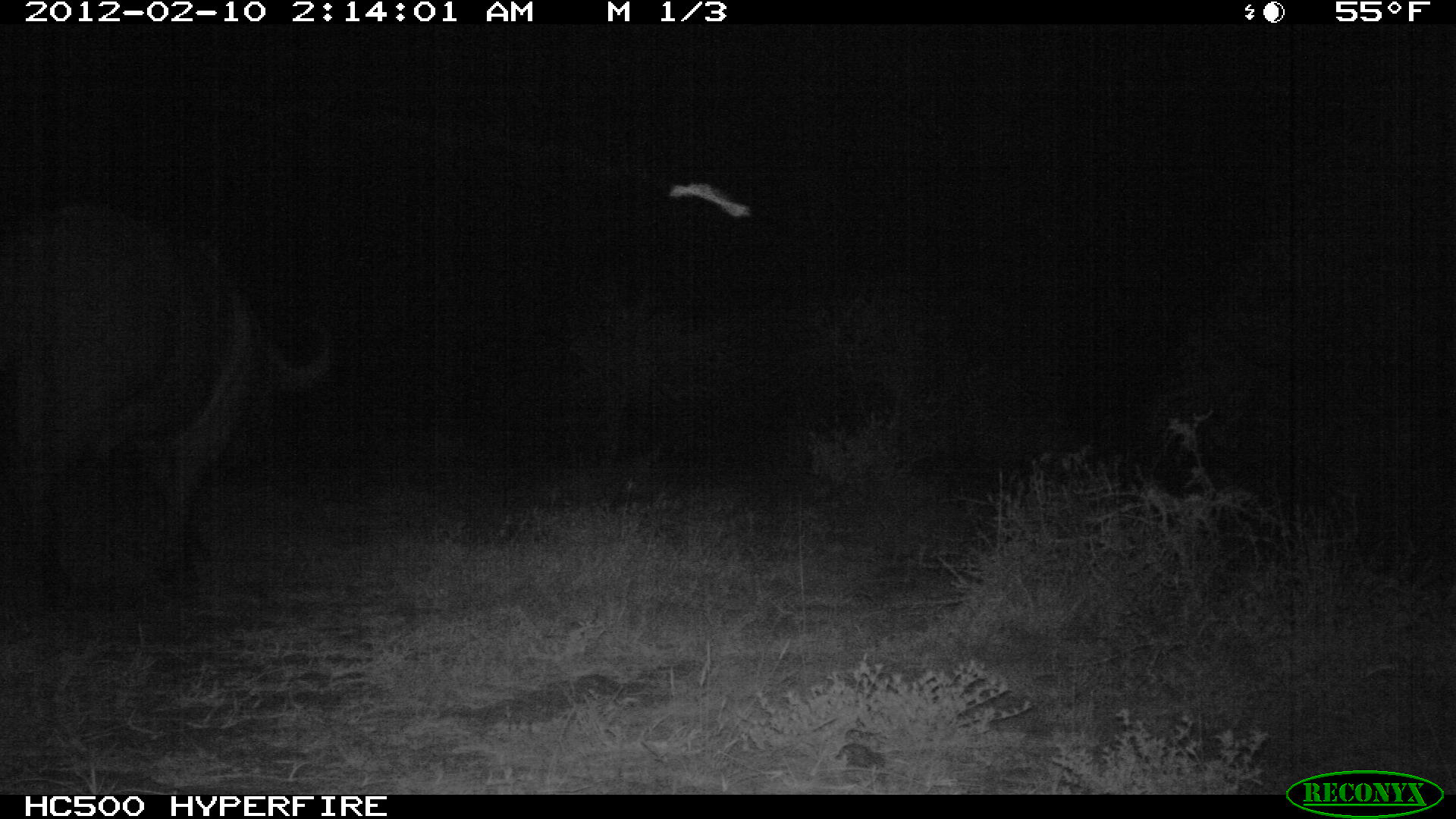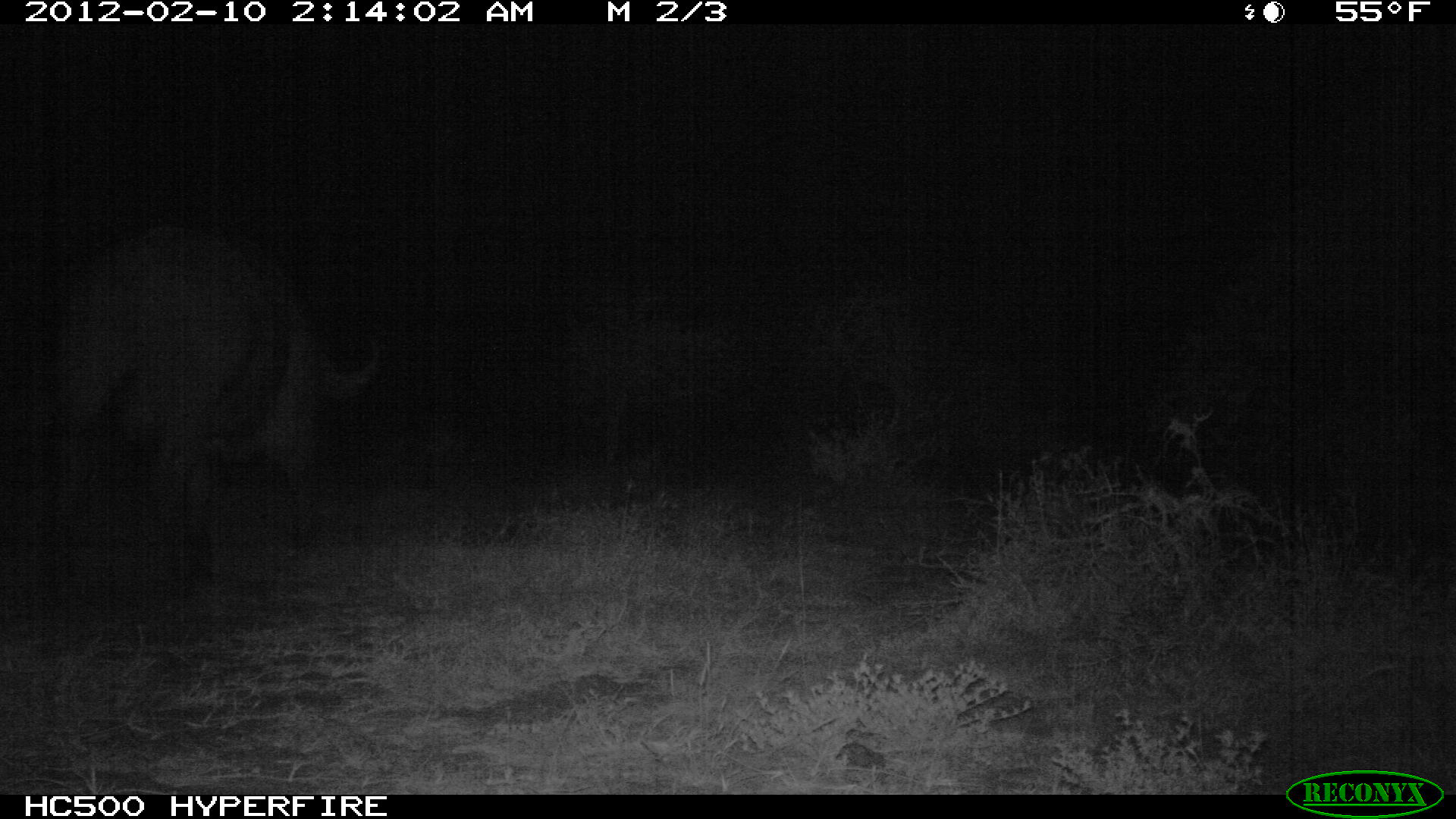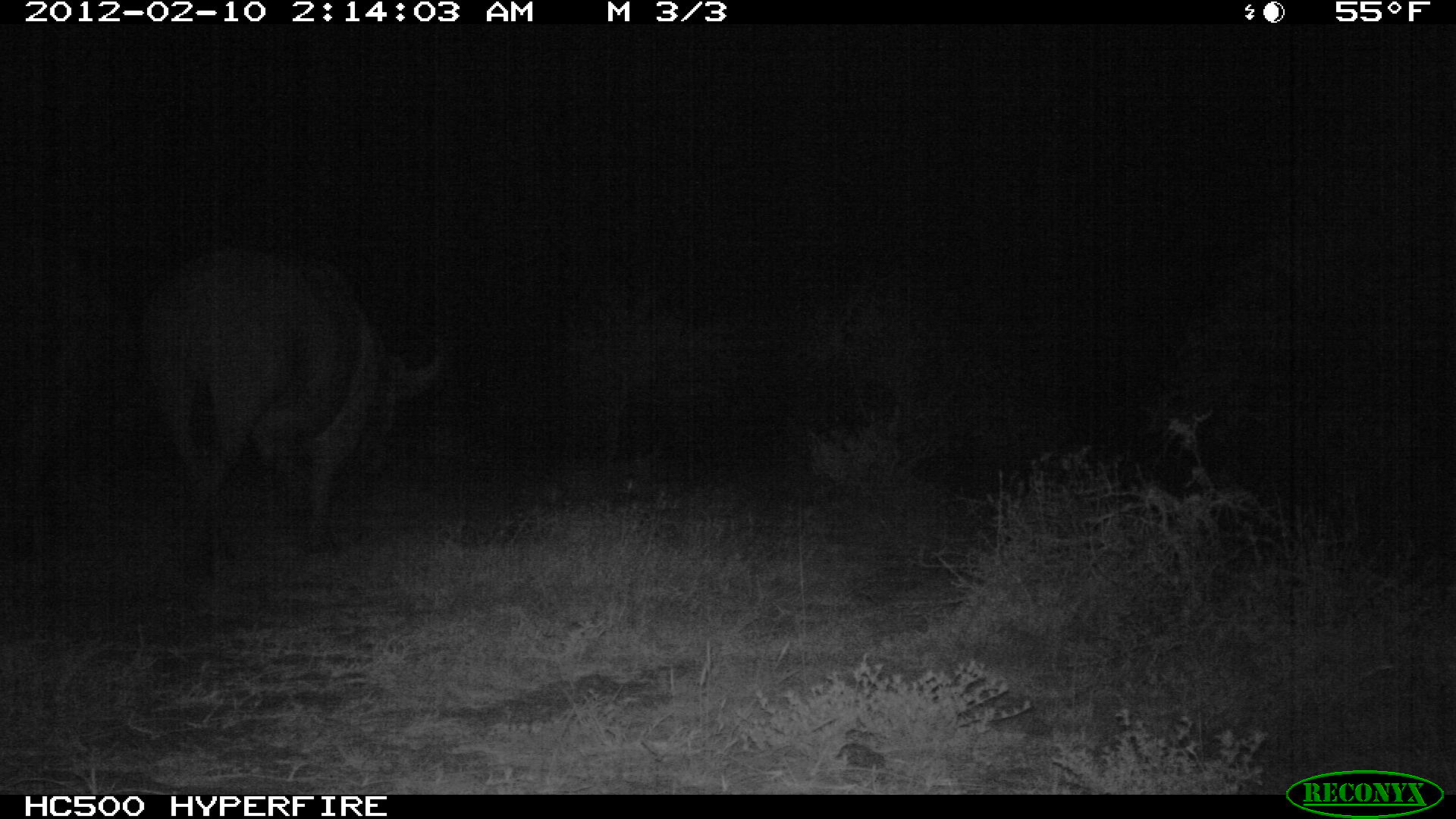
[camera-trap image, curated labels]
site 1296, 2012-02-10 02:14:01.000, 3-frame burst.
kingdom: Animalia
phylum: Chordata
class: Mammalia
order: Artiodactyla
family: Bovidae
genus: Syncerus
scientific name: Syncerus caffer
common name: african buffalo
Syncerus caffer (african buffalo), count 1.